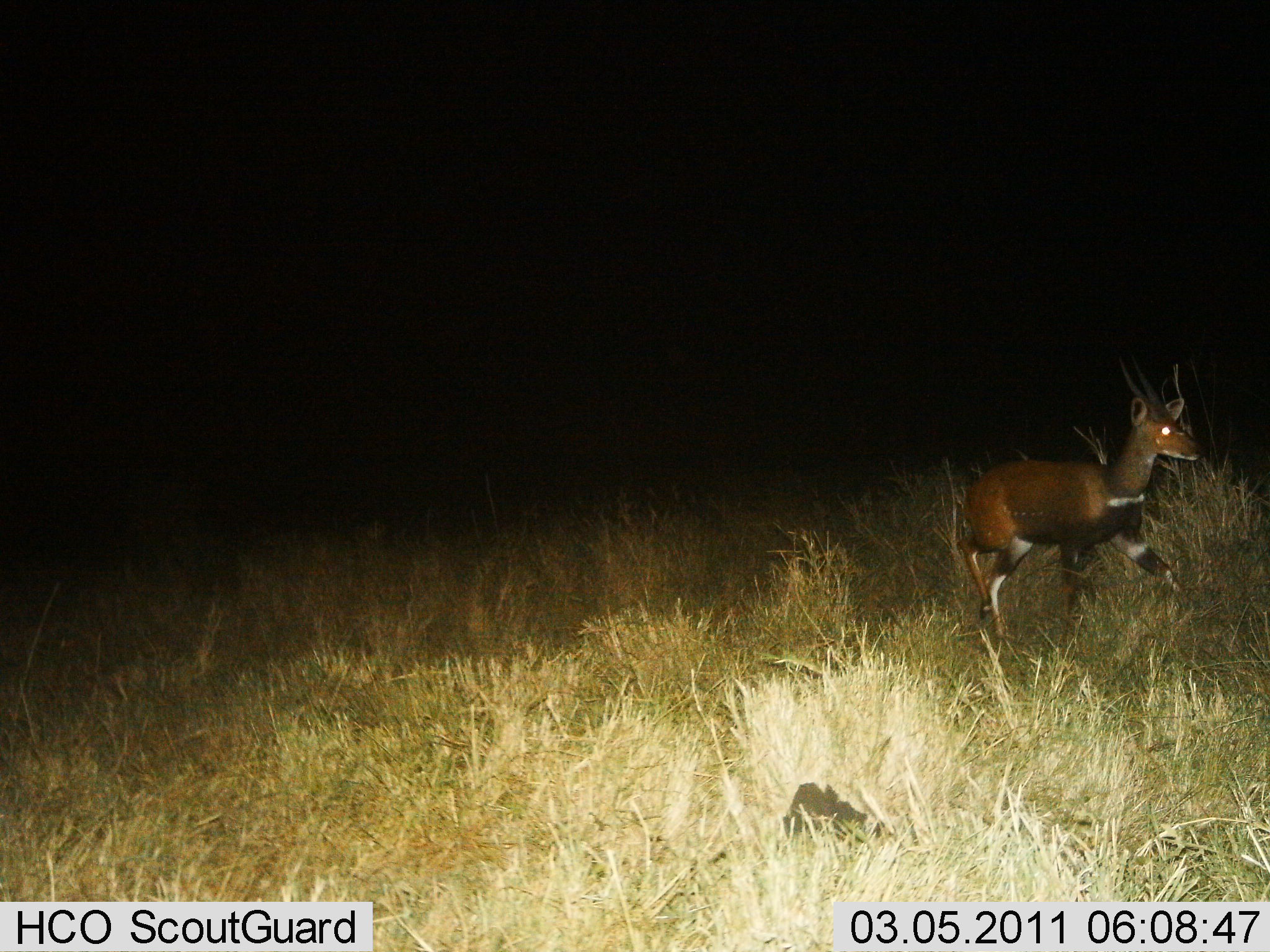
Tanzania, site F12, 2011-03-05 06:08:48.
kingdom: Animalia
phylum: Chordata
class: Mammalia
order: Artiodactyla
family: Bovidae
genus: Tragelaphus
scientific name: Tragelaphus scriptus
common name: bushbuck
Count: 1.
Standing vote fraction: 40%.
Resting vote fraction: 0%.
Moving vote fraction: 70%.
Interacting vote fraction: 0%.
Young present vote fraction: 10%.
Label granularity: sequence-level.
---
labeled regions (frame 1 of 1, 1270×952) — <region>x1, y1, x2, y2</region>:
animal: <region>964, 397, 1202, 657</region>